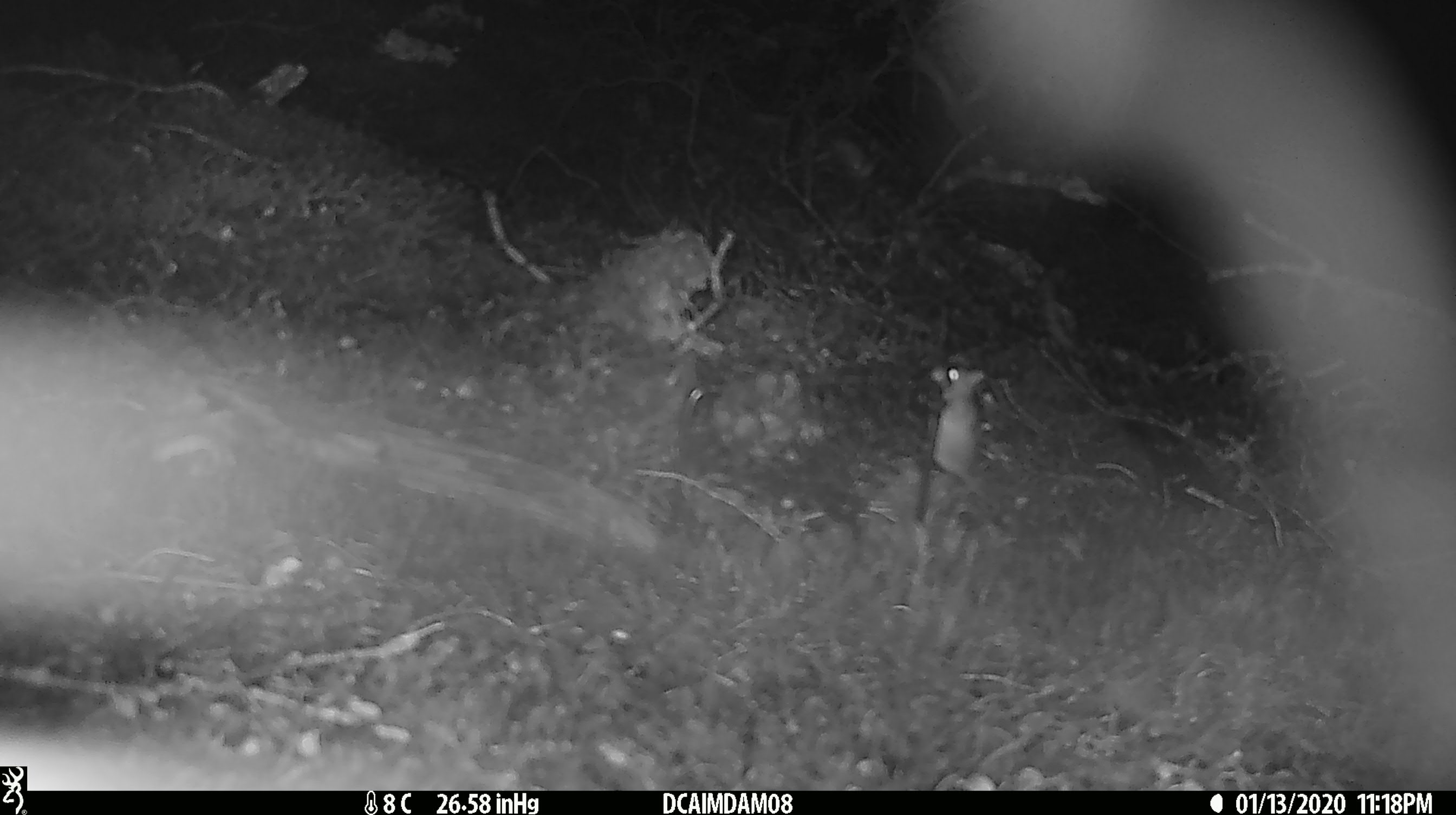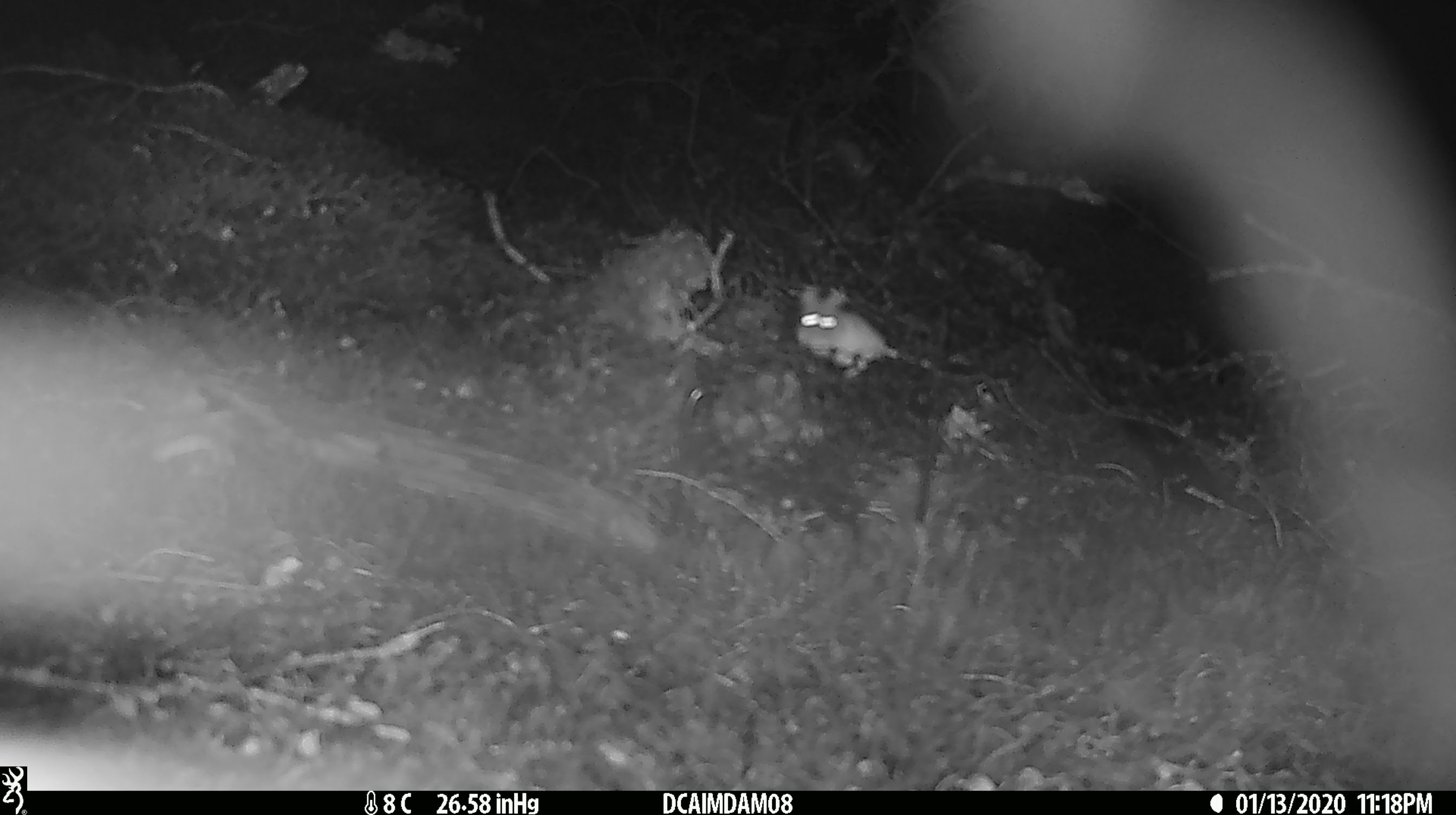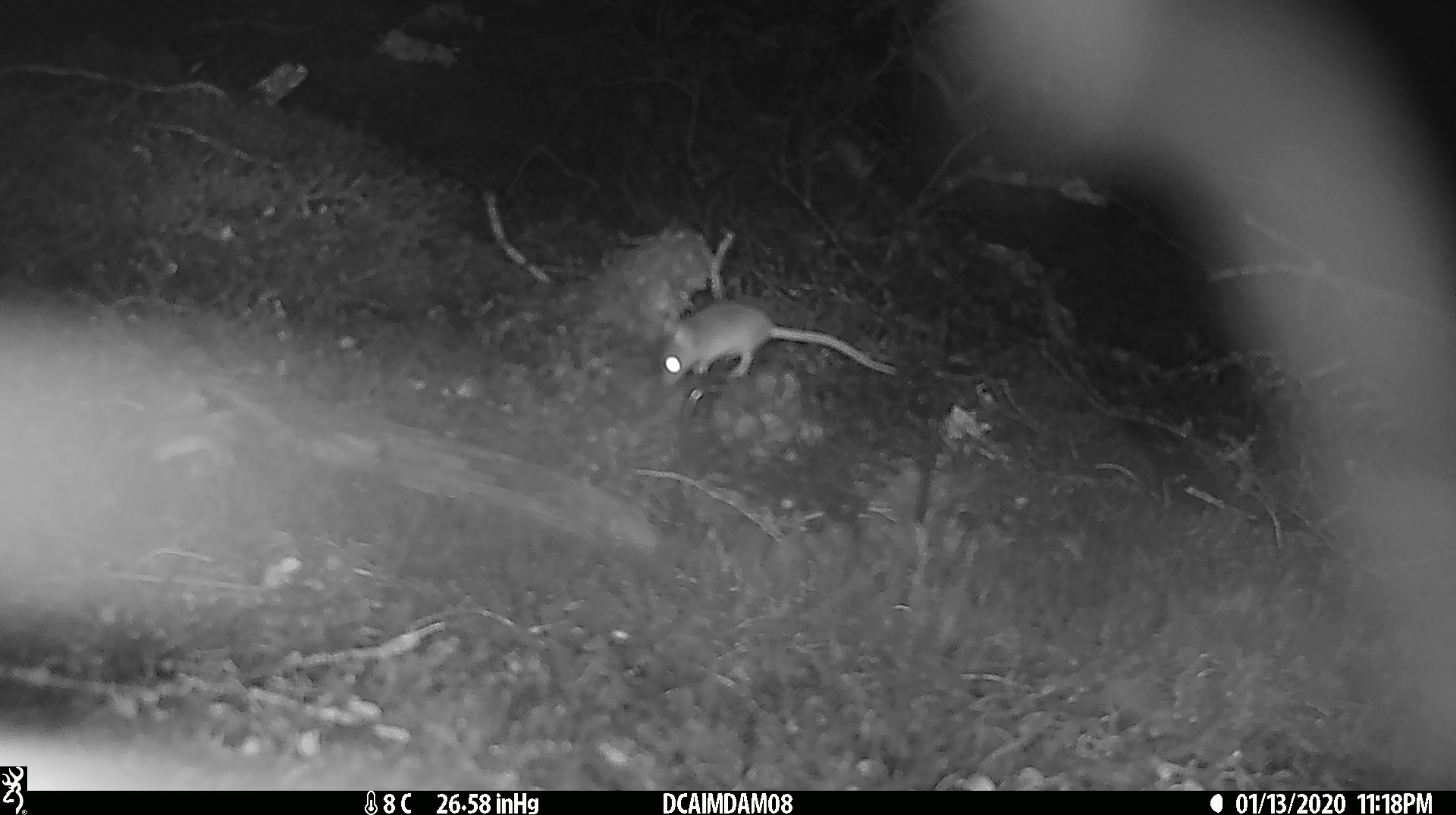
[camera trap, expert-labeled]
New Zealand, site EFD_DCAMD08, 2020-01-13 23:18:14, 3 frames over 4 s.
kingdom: Animalia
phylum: Chordata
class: Mammalia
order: Rodentia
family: Muridae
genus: Mus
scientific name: Mus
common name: mouse